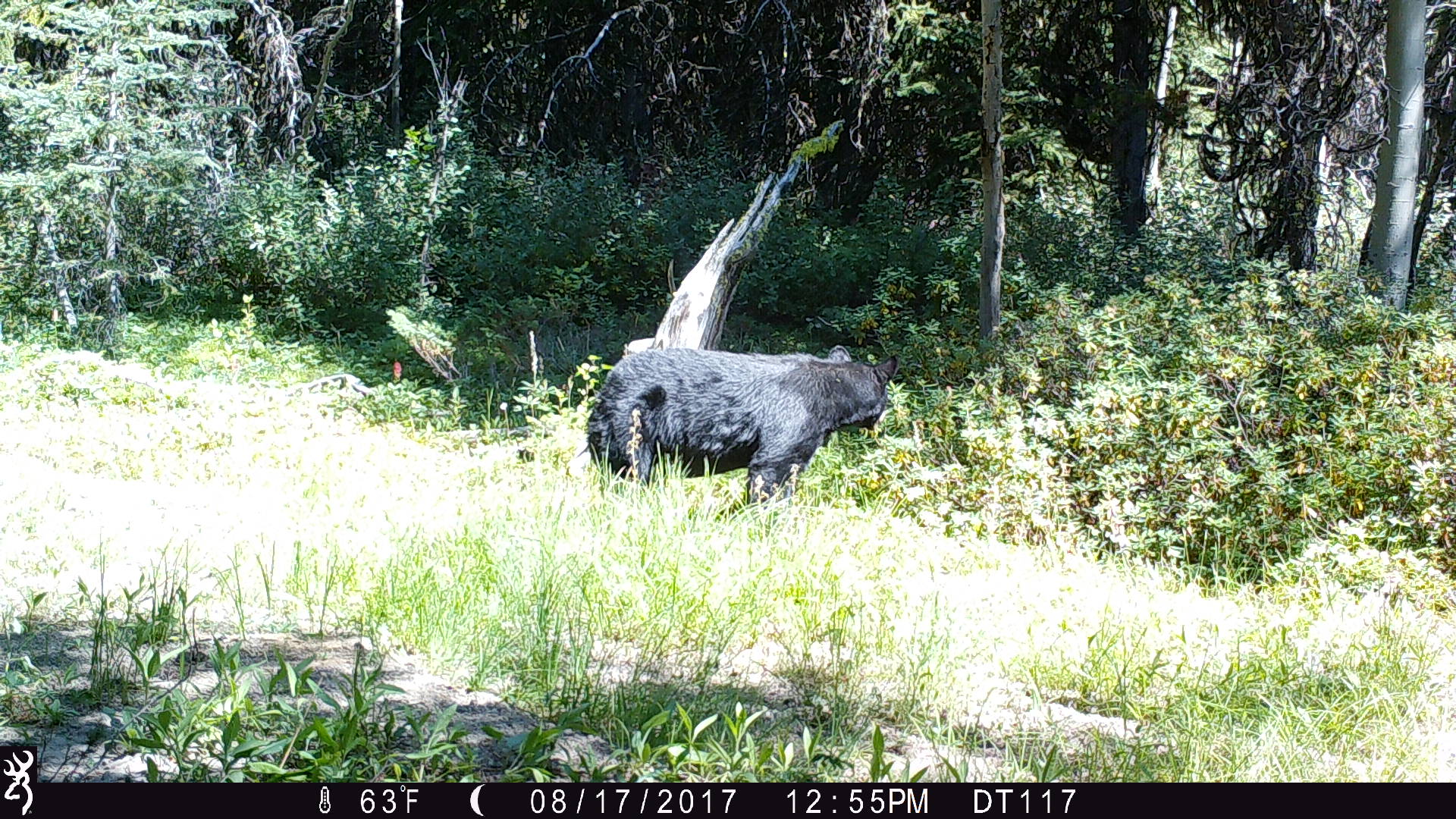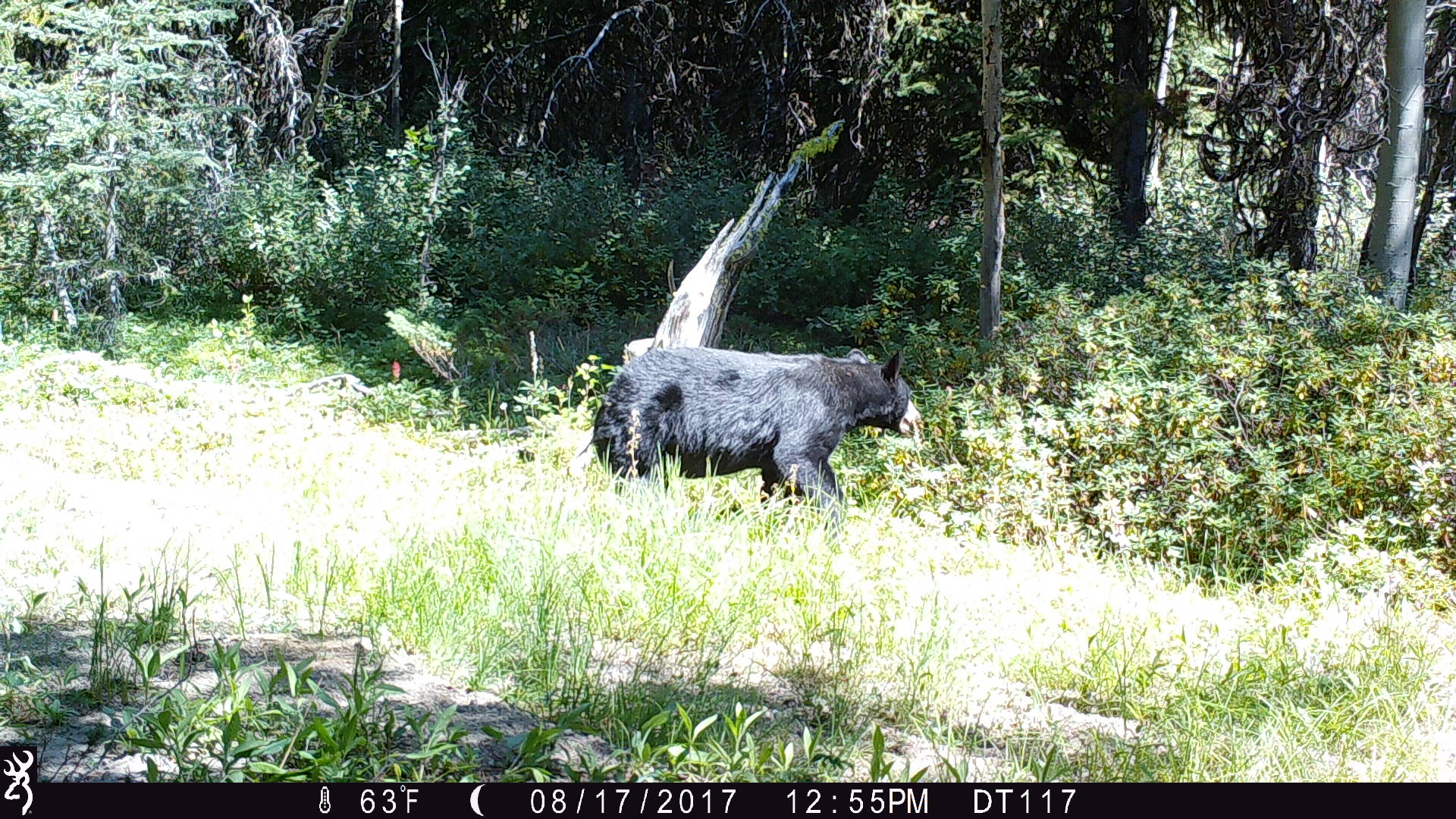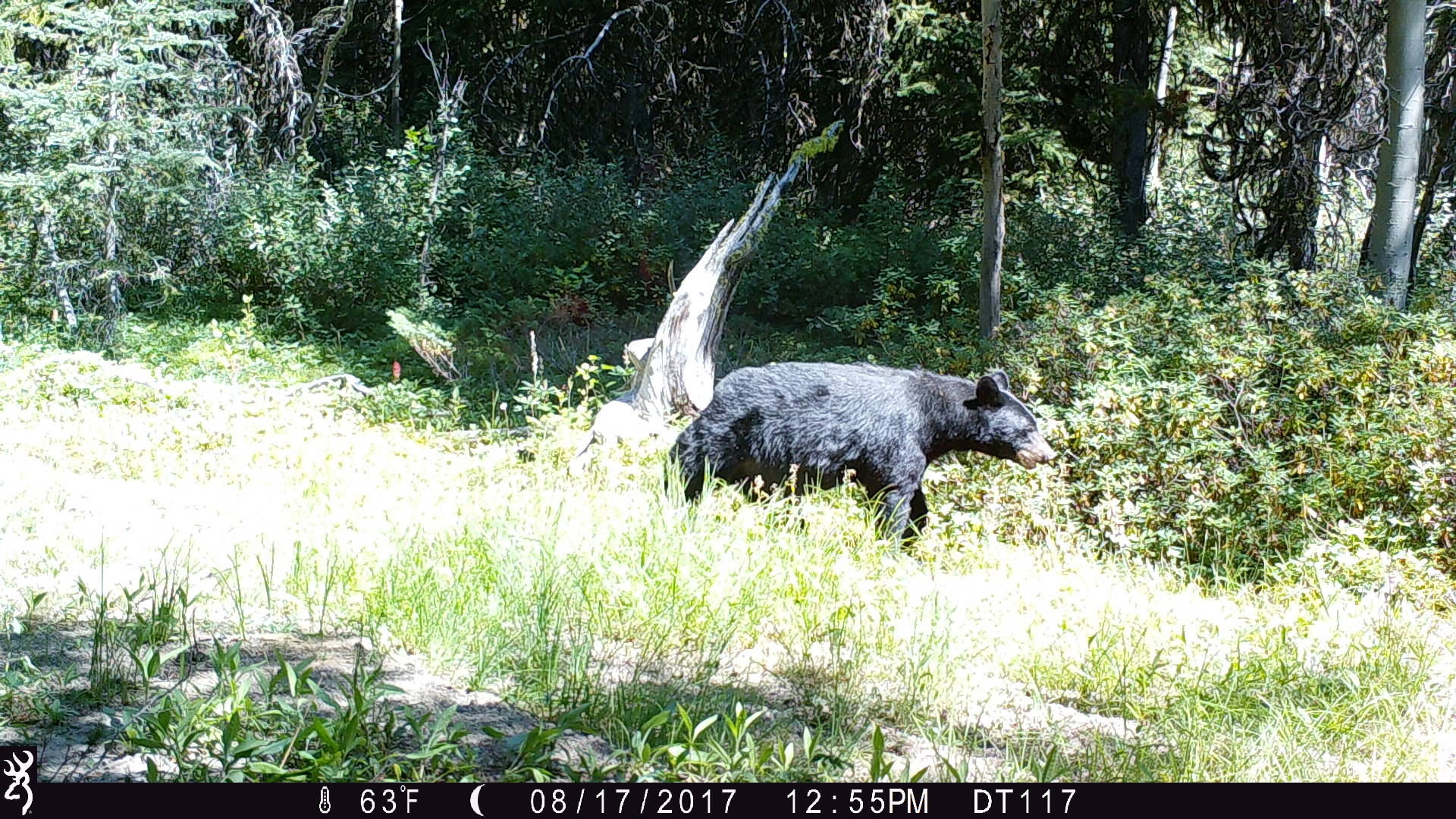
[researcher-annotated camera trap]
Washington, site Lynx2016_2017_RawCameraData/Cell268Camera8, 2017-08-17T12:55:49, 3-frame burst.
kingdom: Animalia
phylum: Chordata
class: Mammalia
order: Carnivora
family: Ursidae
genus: Ursus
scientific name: Ursus americanus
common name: american black bear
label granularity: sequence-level